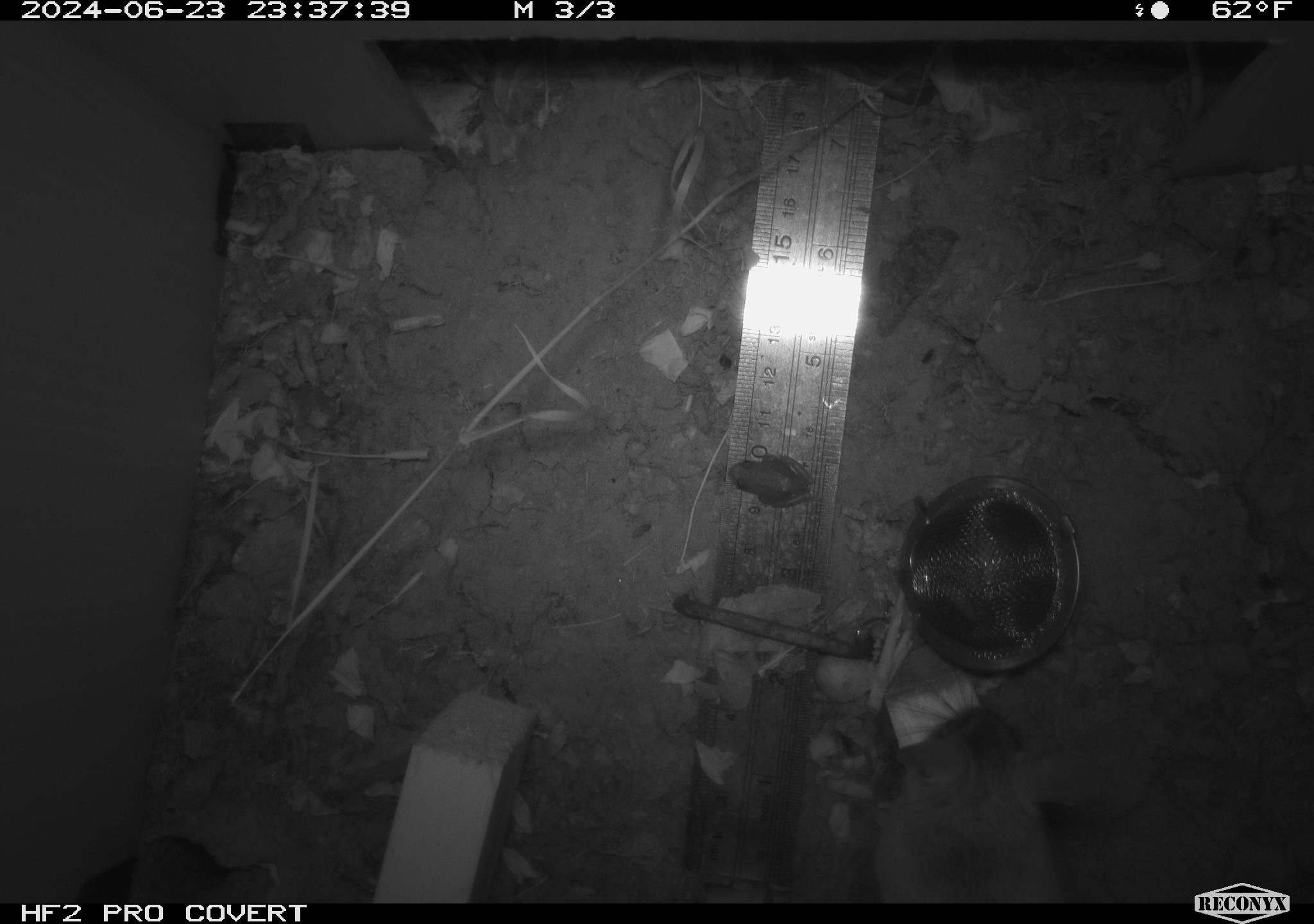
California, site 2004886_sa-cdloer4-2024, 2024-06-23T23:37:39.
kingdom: Animalia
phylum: Chordata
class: Mammalia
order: Rodentia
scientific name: Rodentia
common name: rodent